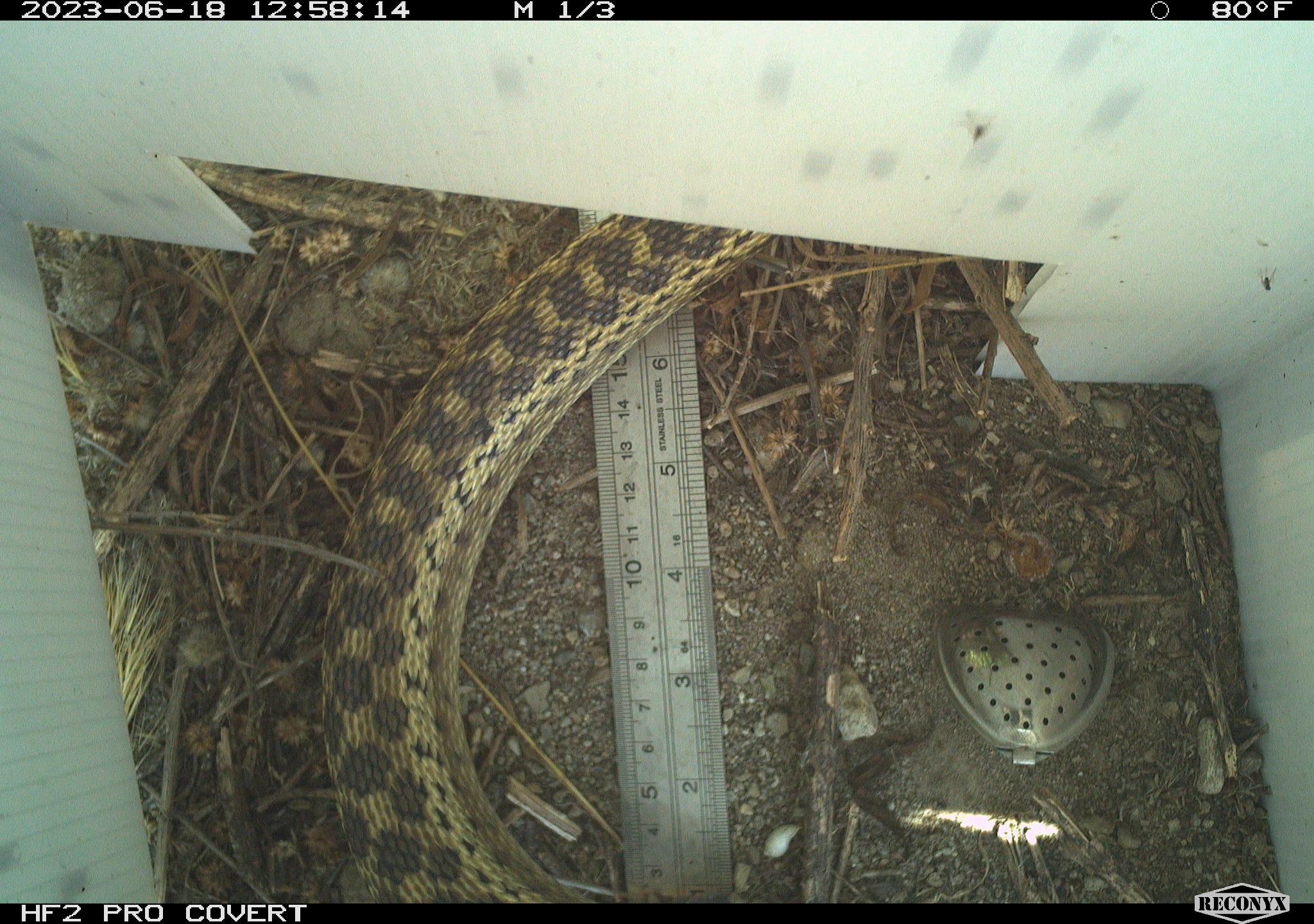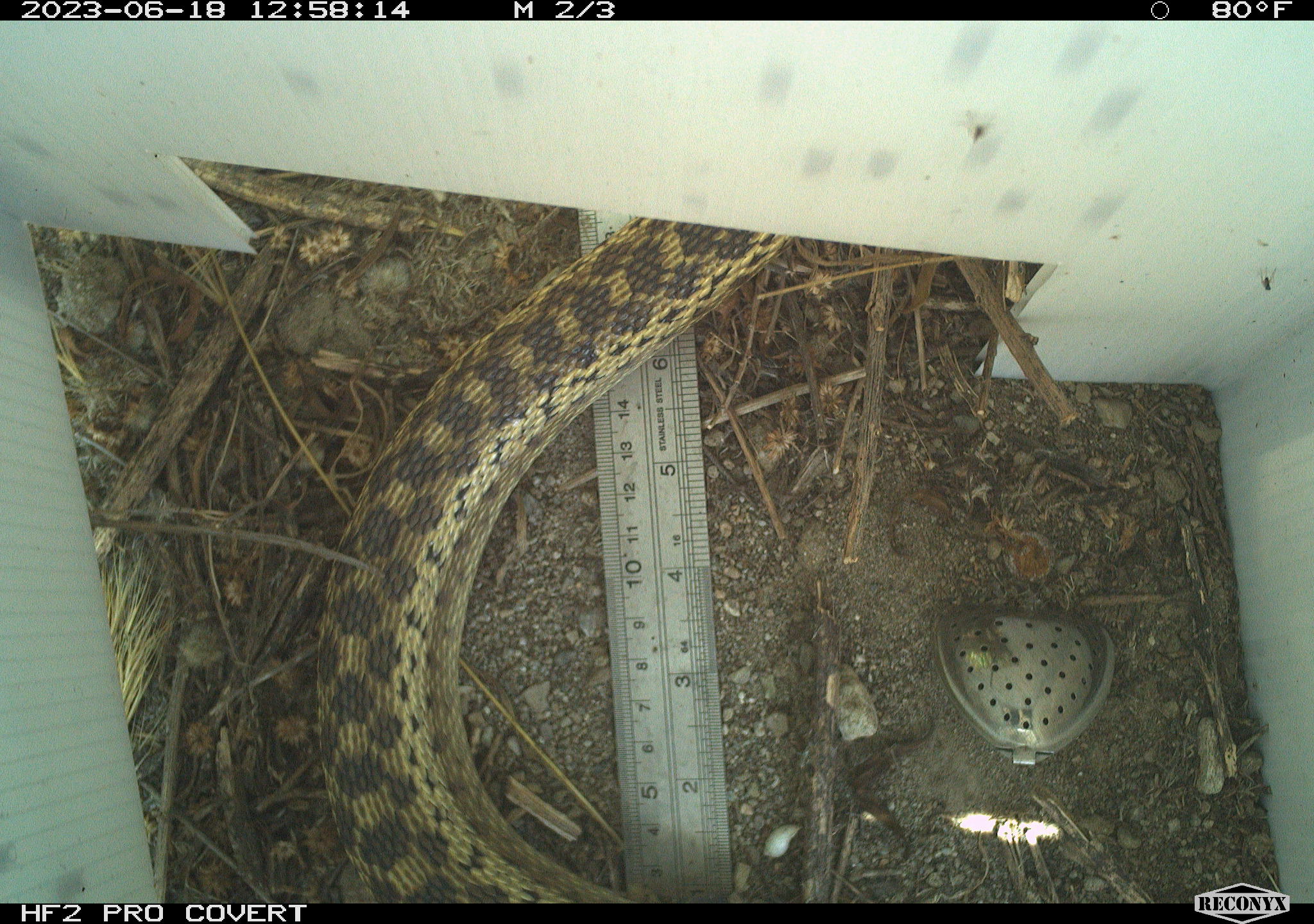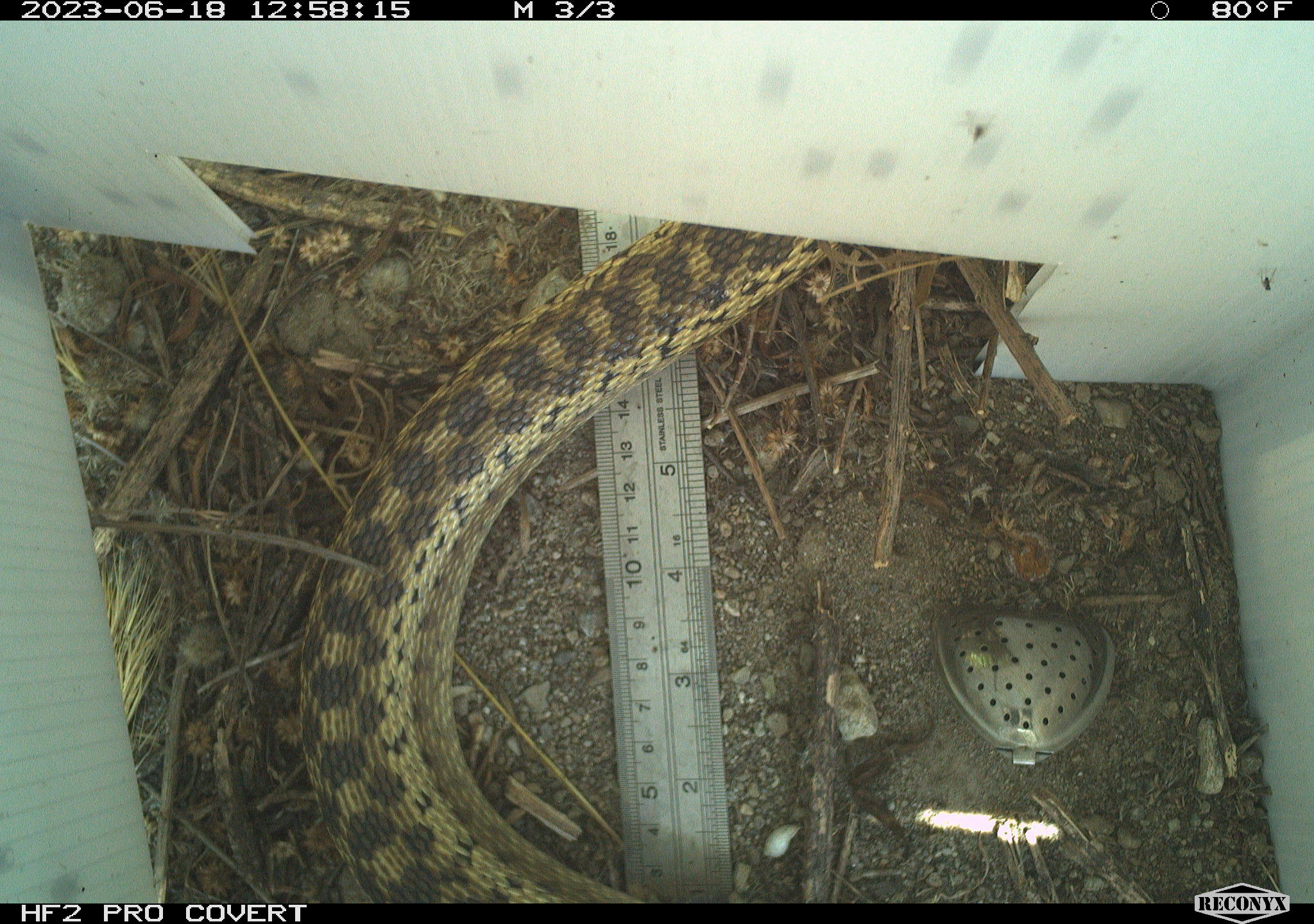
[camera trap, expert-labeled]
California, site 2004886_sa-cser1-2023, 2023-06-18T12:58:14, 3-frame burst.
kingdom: Animalia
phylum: Chordata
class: Reptilia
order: Squamata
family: Colubridae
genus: Pituophis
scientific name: Pituophis catenifer catenifer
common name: pacific gophersnake